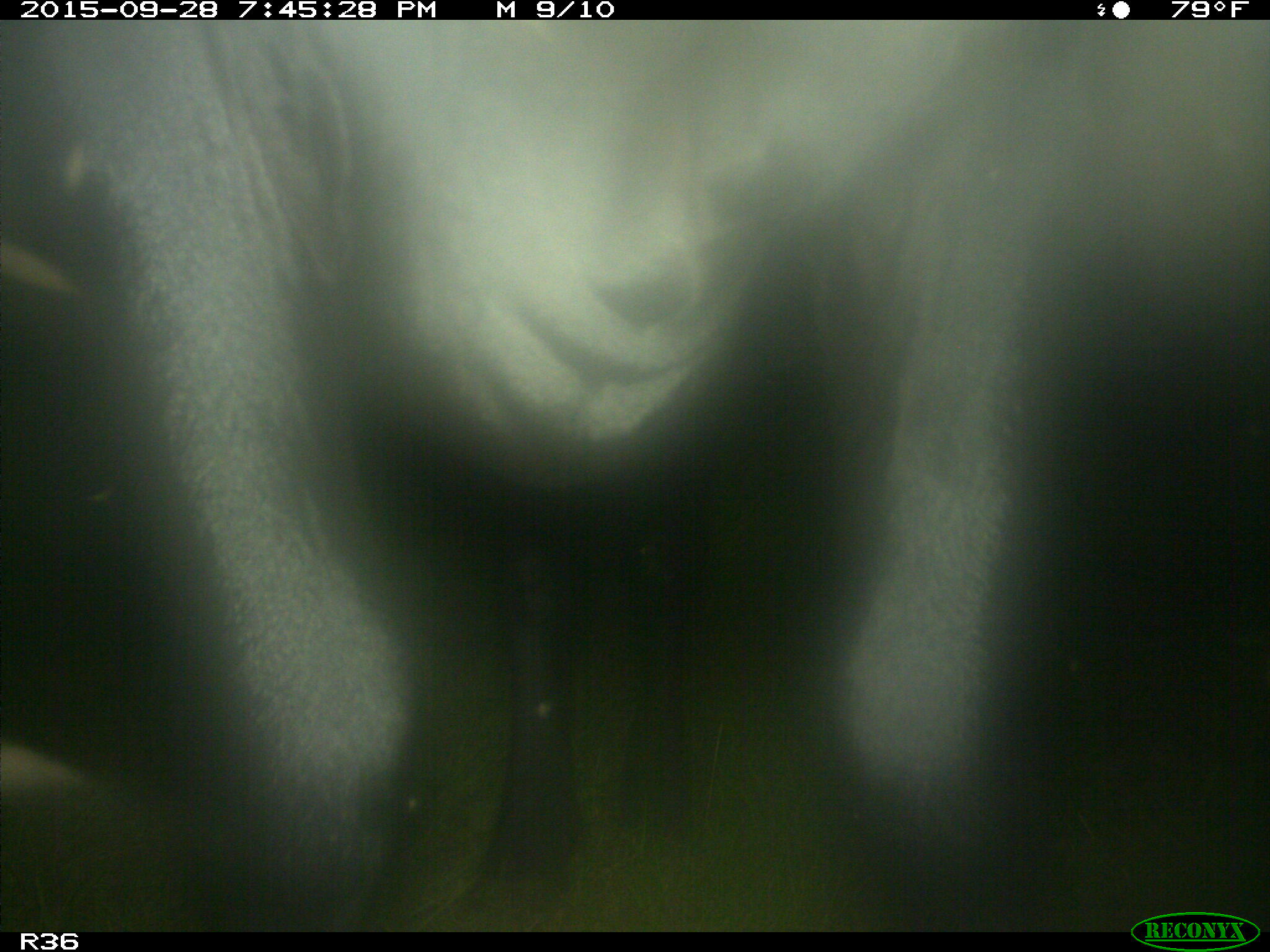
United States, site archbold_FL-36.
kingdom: Animalia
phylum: Chordata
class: Mammalia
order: Artiodactyla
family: Bovidae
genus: Bos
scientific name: Bos taurus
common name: domestic cow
Bos taurus (domestic cow).